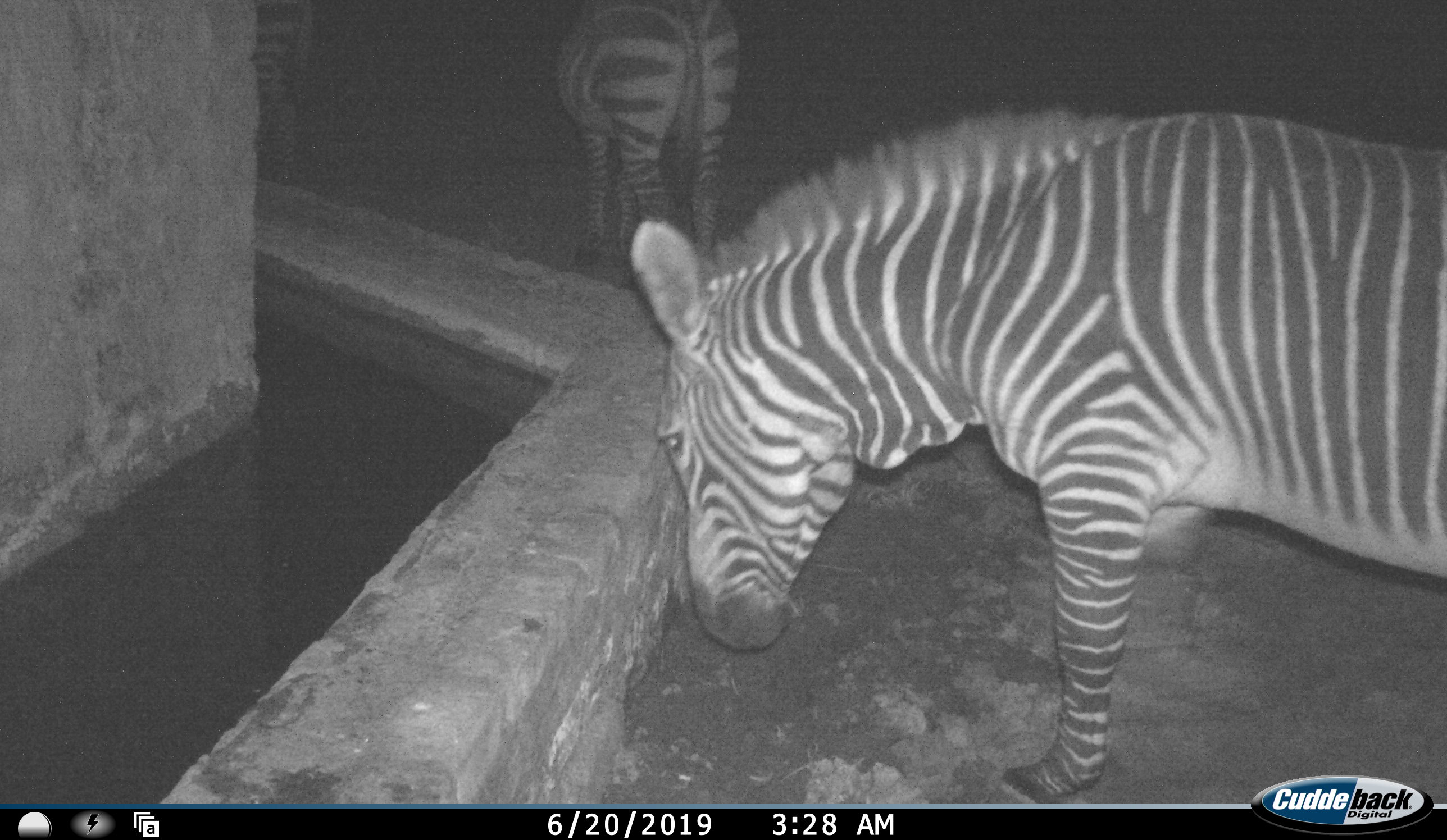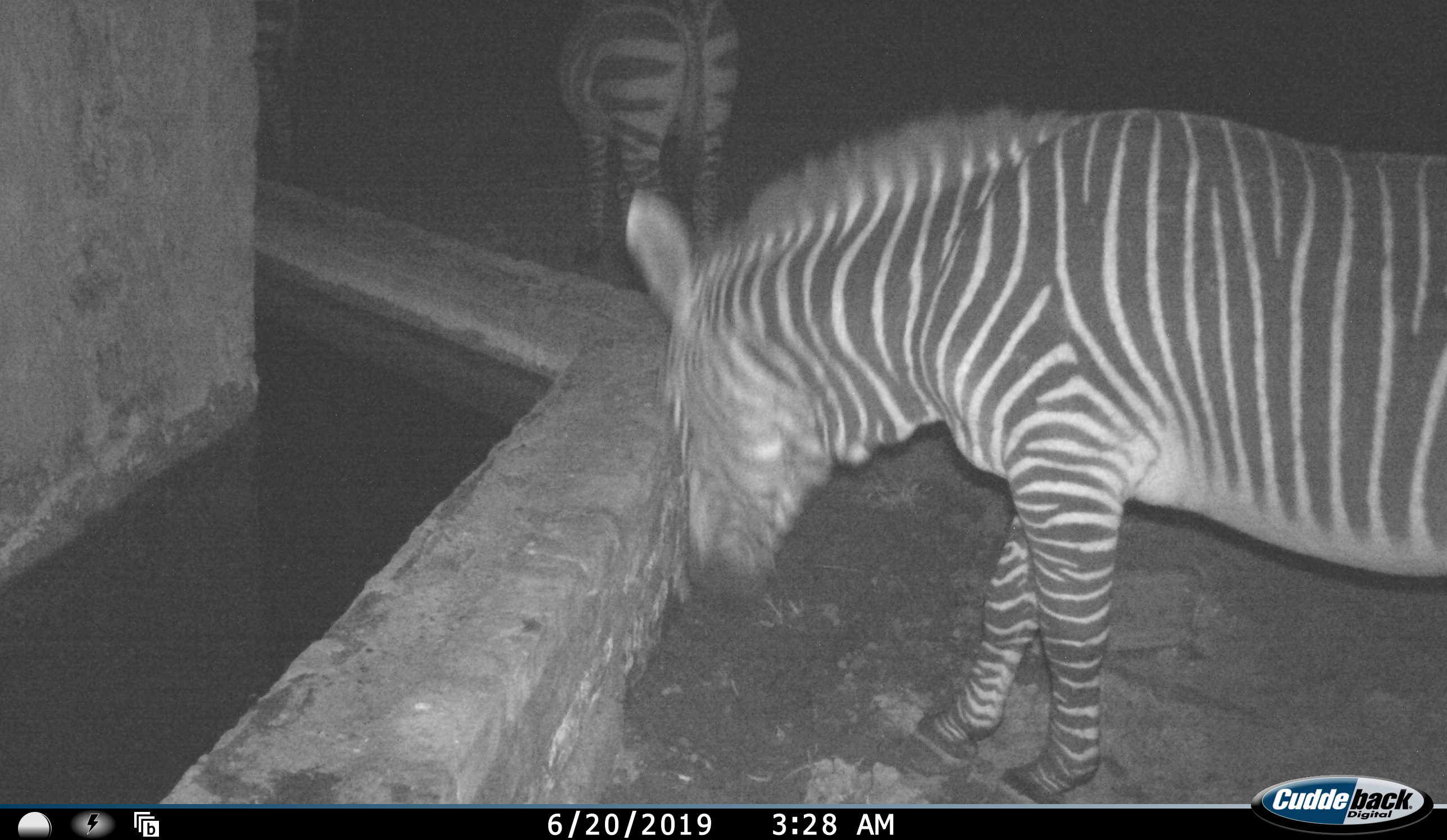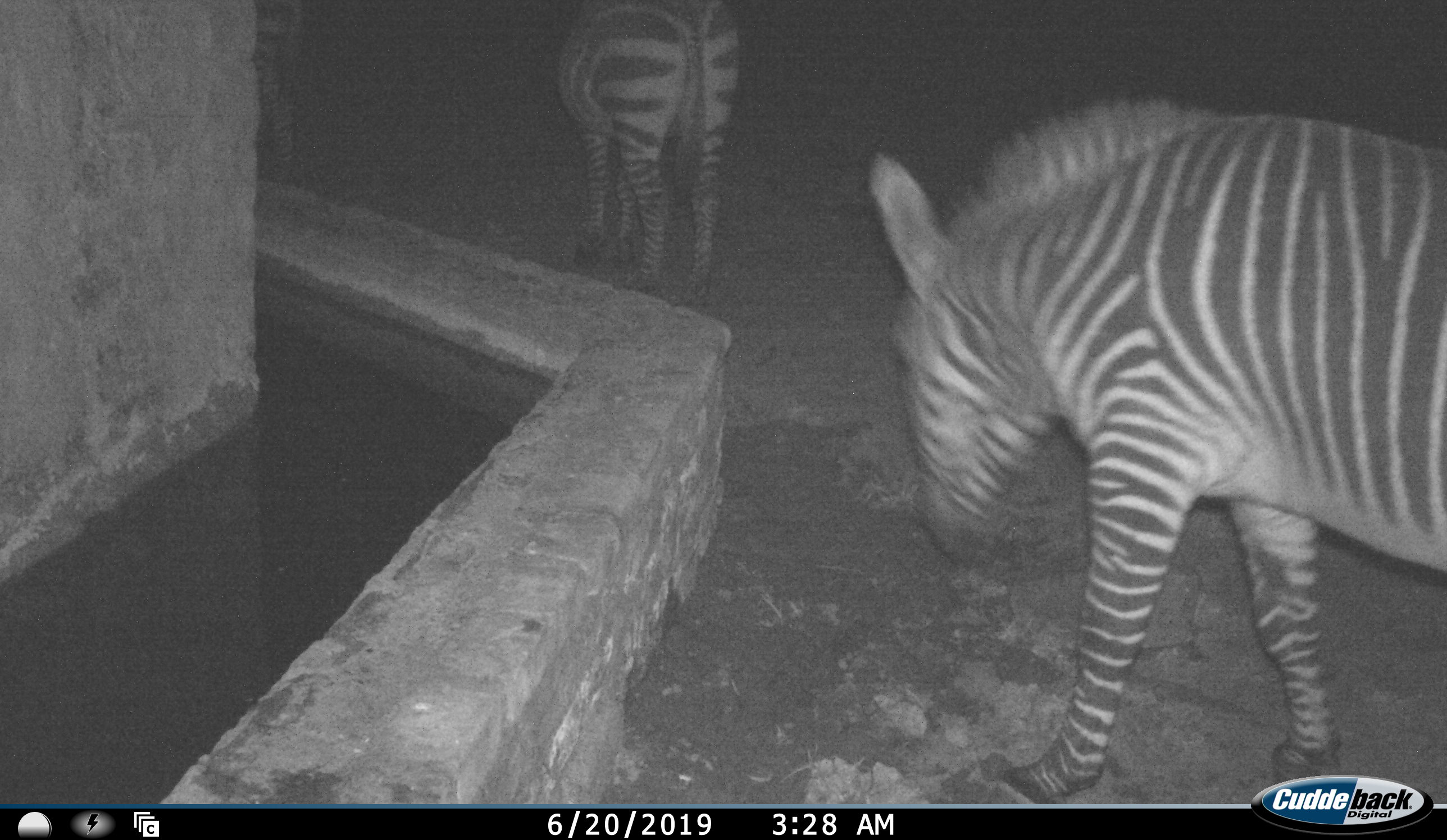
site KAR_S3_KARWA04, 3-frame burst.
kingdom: Animalia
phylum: Chordata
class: Mammalia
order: Perissodactyla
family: Equidae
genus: Equus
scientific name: Equus zebra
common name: mountain zebra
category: zebramountain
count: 3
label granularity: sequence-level